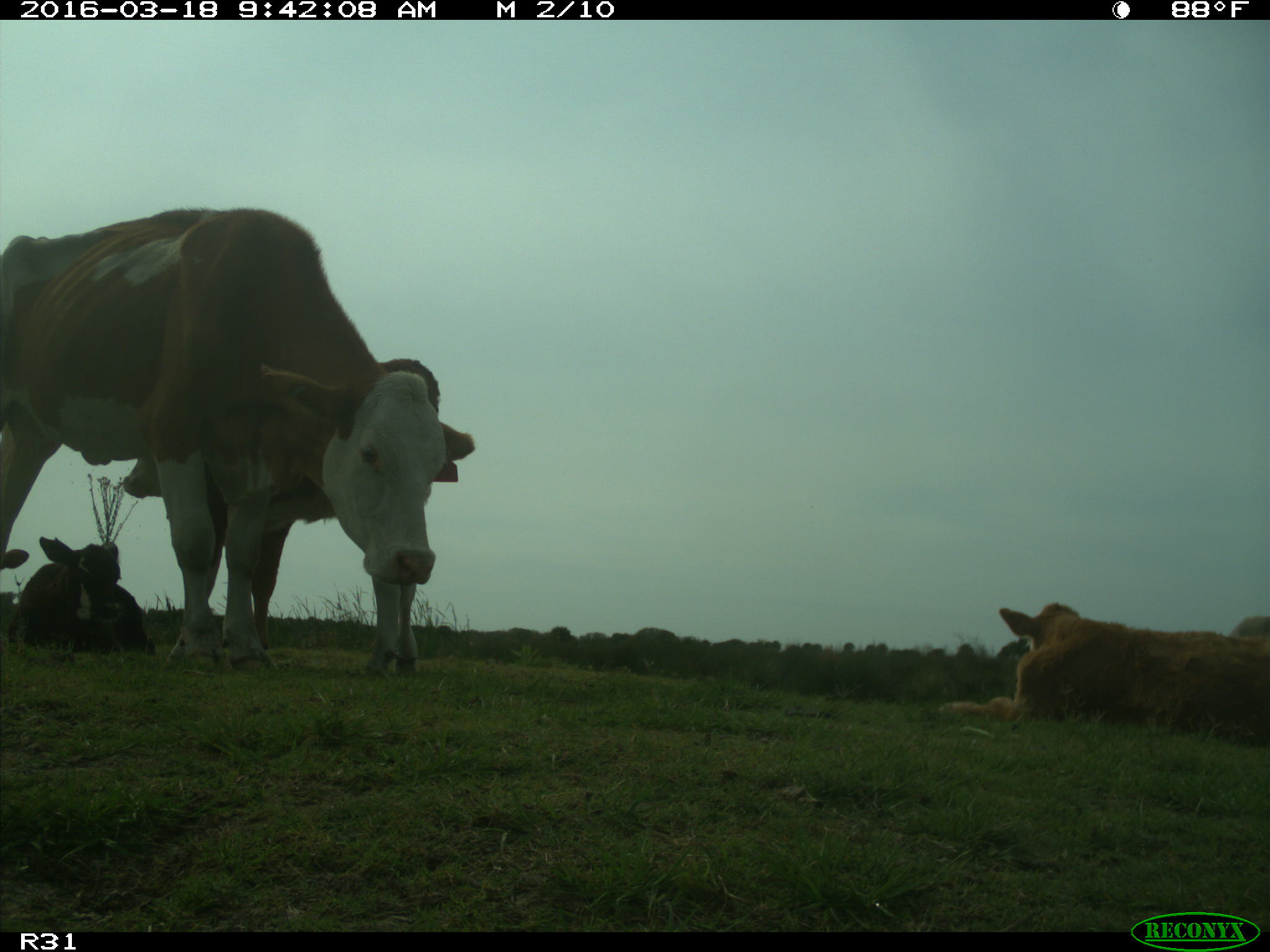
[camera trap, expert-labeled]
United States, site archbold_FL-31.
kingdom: Animalia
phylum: Chordata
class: Mammalia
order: Artiodactyla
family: Bovidae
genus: Bos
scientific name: Bos taurus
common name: domestic cow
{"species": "Bos taurus (domestic cow)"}